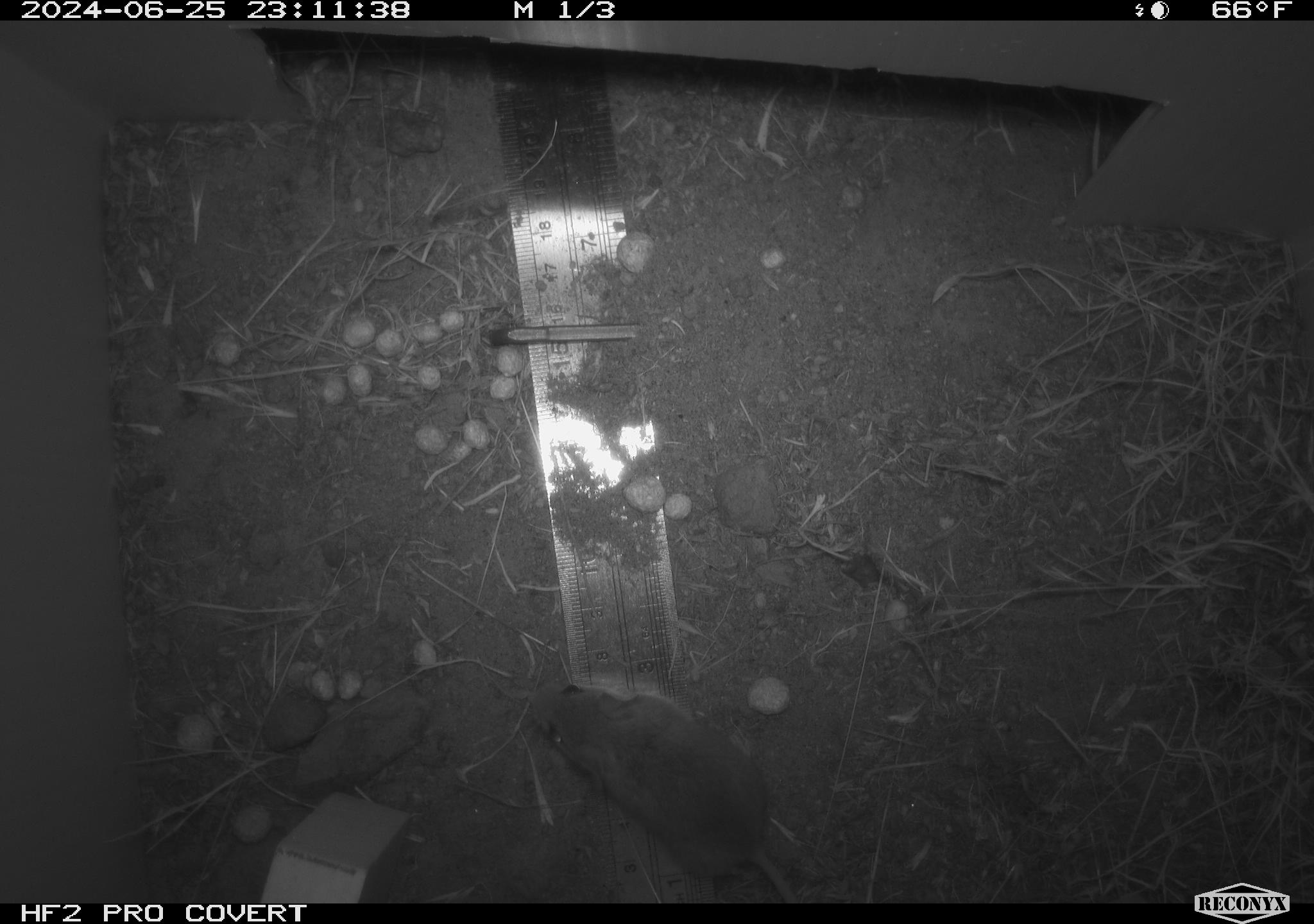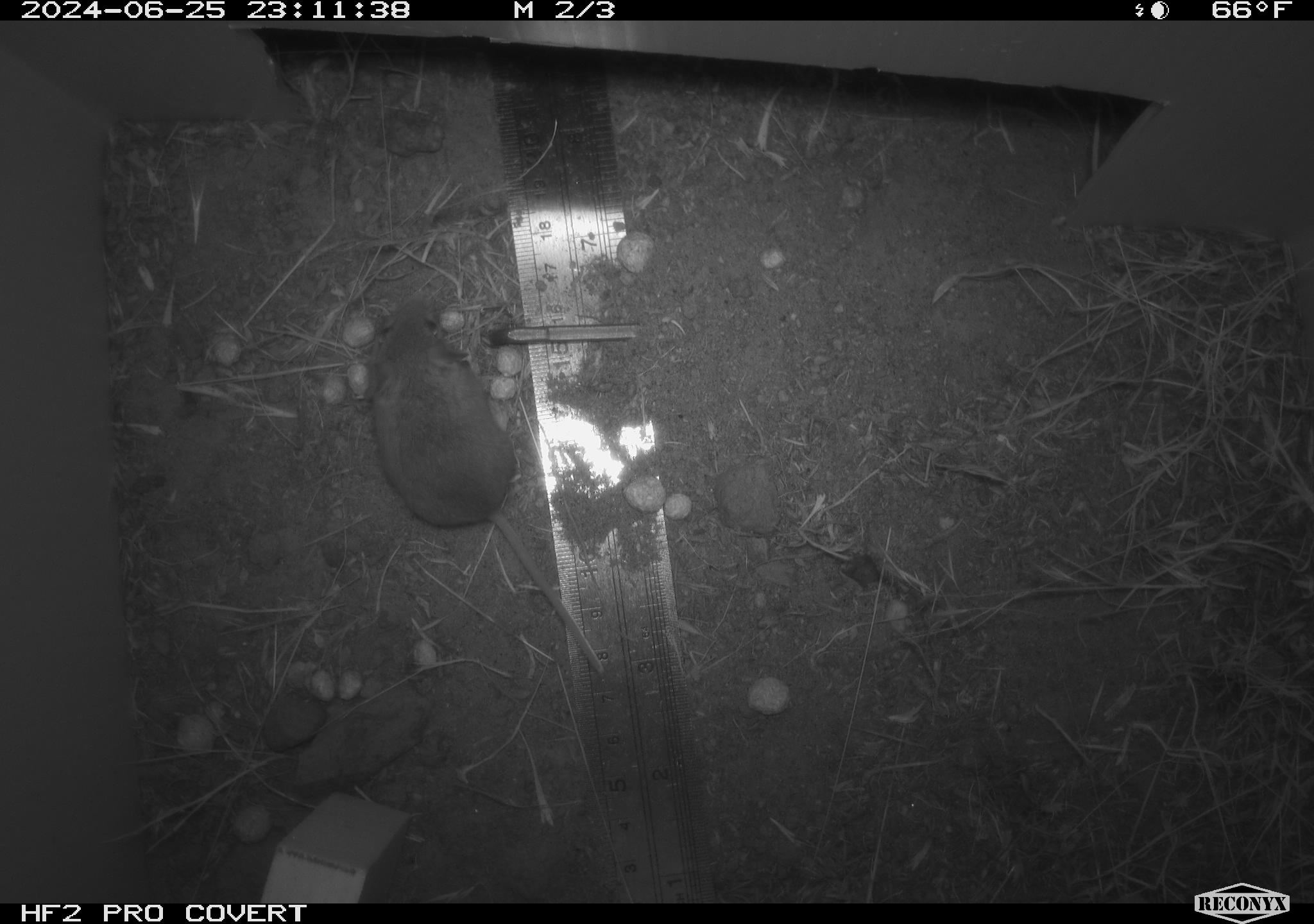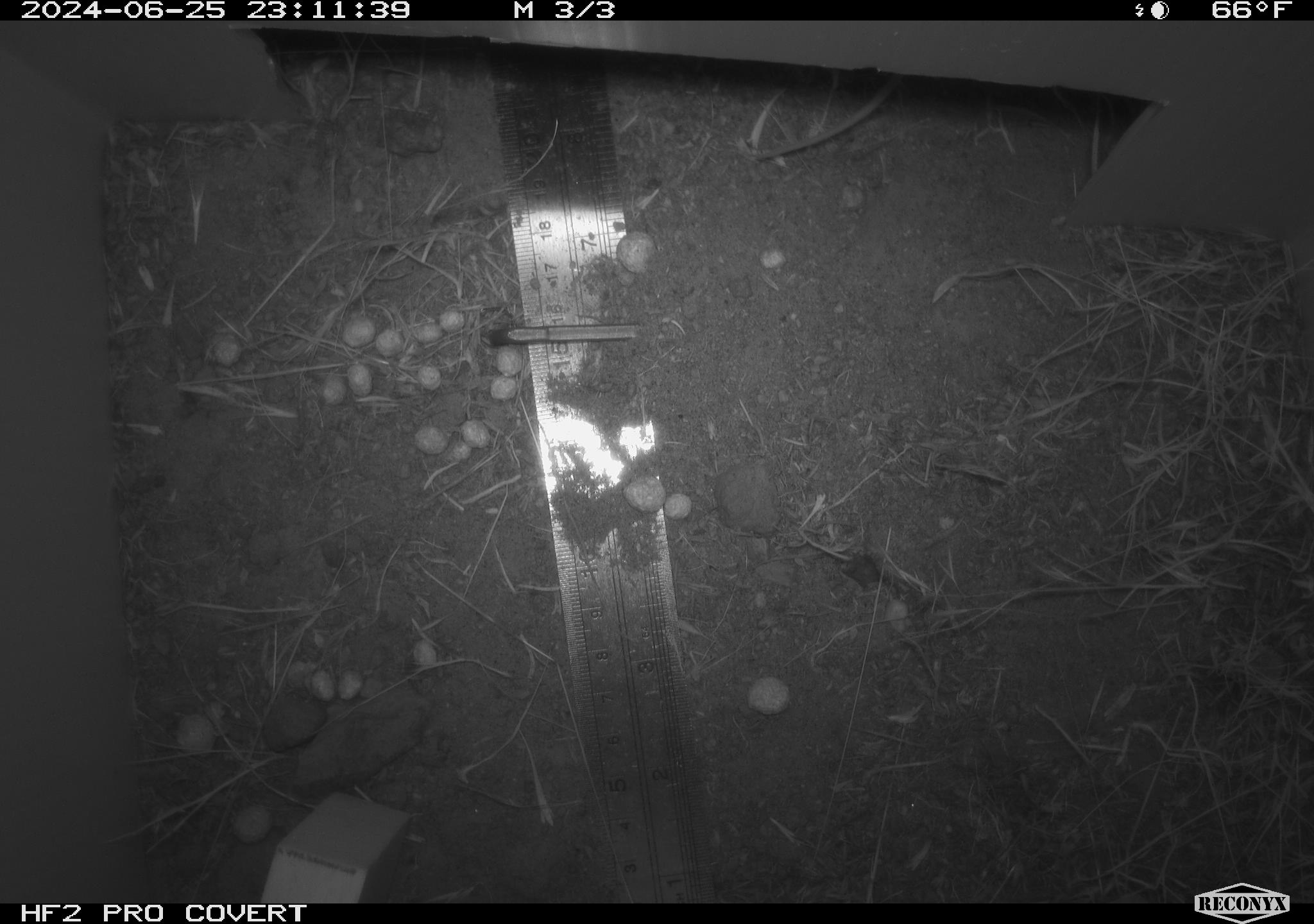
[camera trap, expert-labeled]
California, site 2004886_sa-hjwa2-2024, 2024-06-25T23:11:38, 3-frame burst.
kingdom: Animalia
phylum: Chordata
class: Mammalia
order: Rodentia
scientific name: Rodentia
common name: rodent